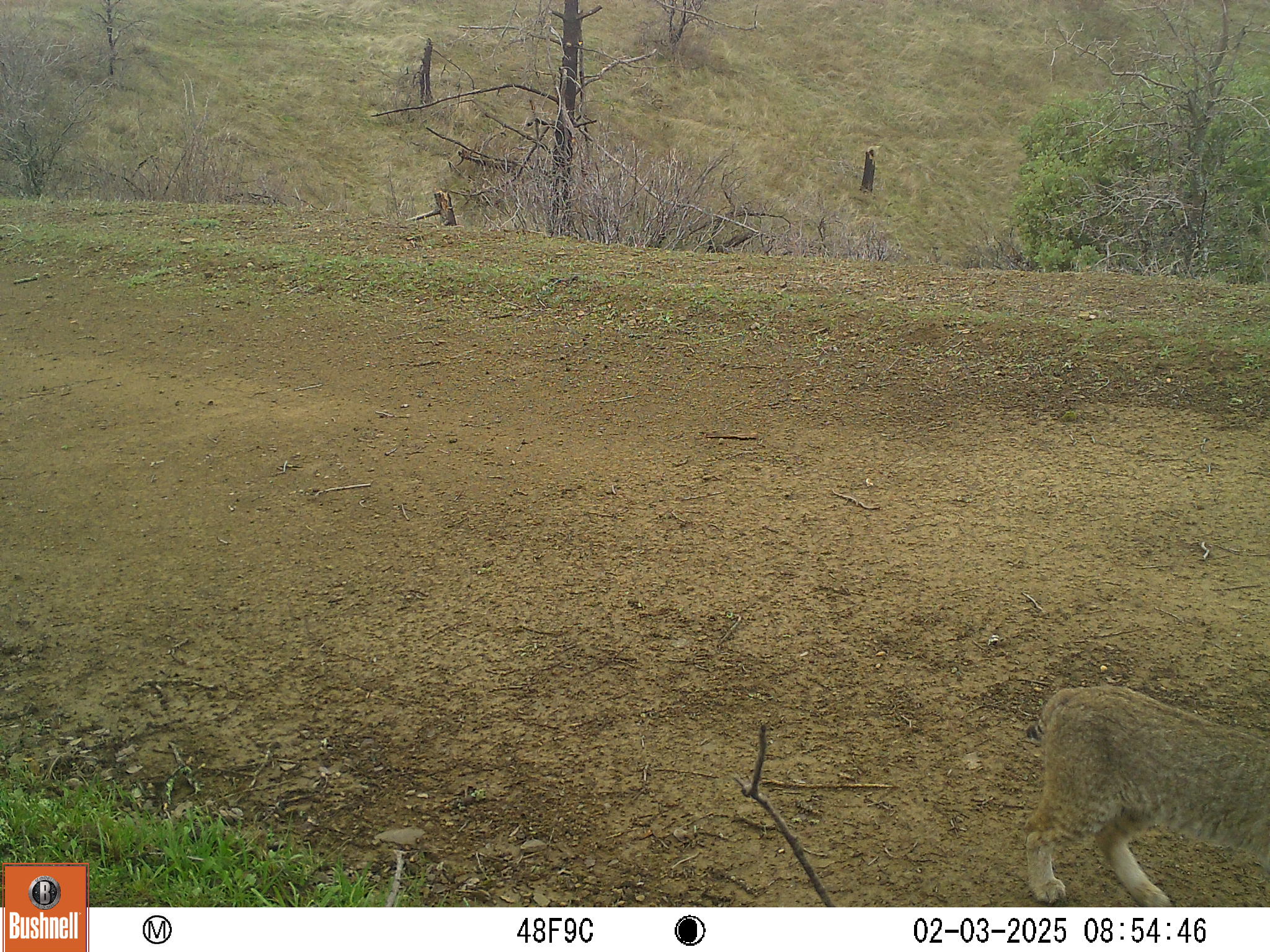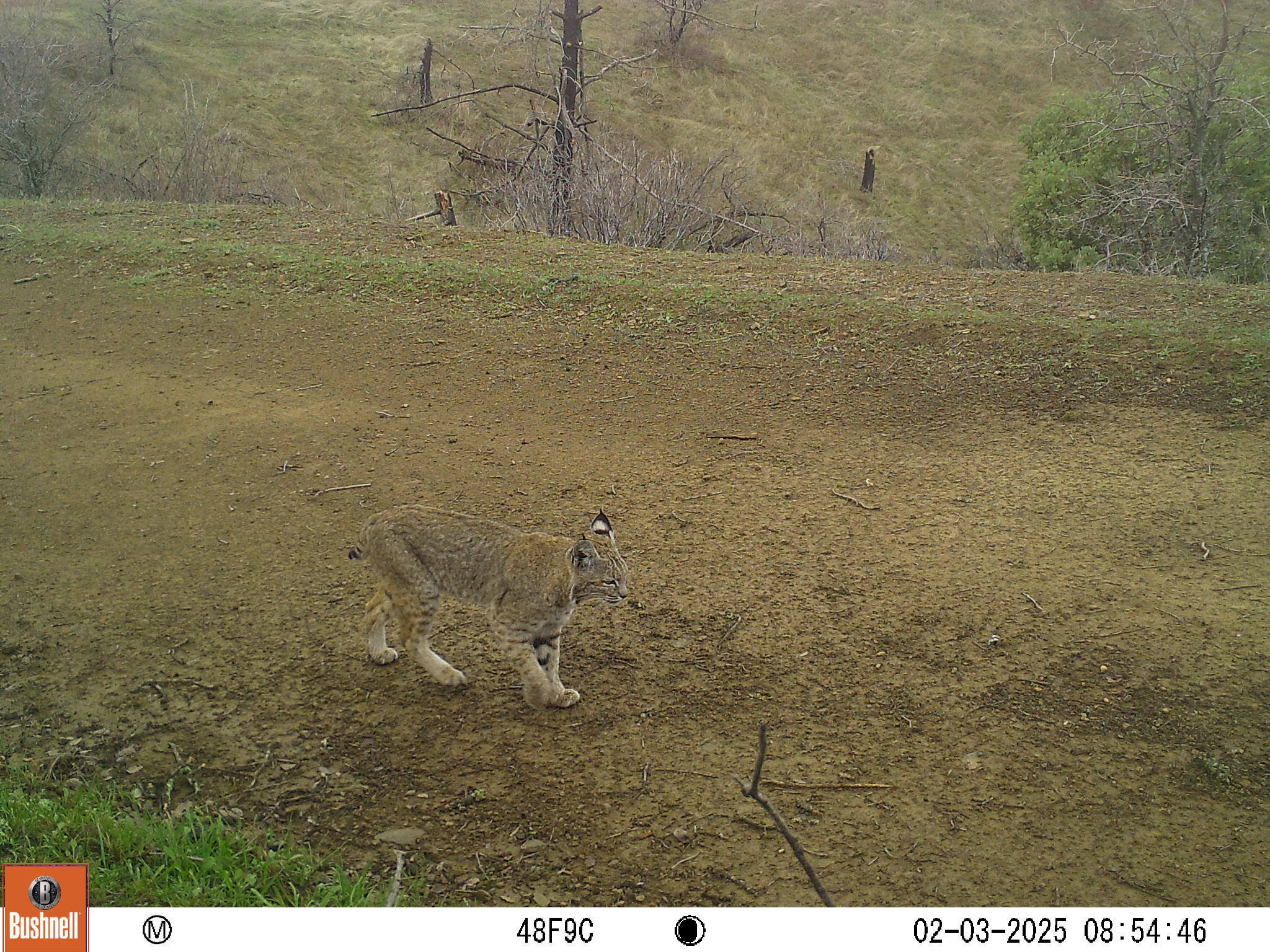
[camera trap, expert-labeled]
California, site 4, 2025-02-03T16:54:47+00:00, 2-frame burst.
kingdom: Animalia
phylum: Chordata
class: Mammalia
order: Carnivora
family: Felidae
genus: Lynx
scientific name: Lynx rufus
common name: bobcat